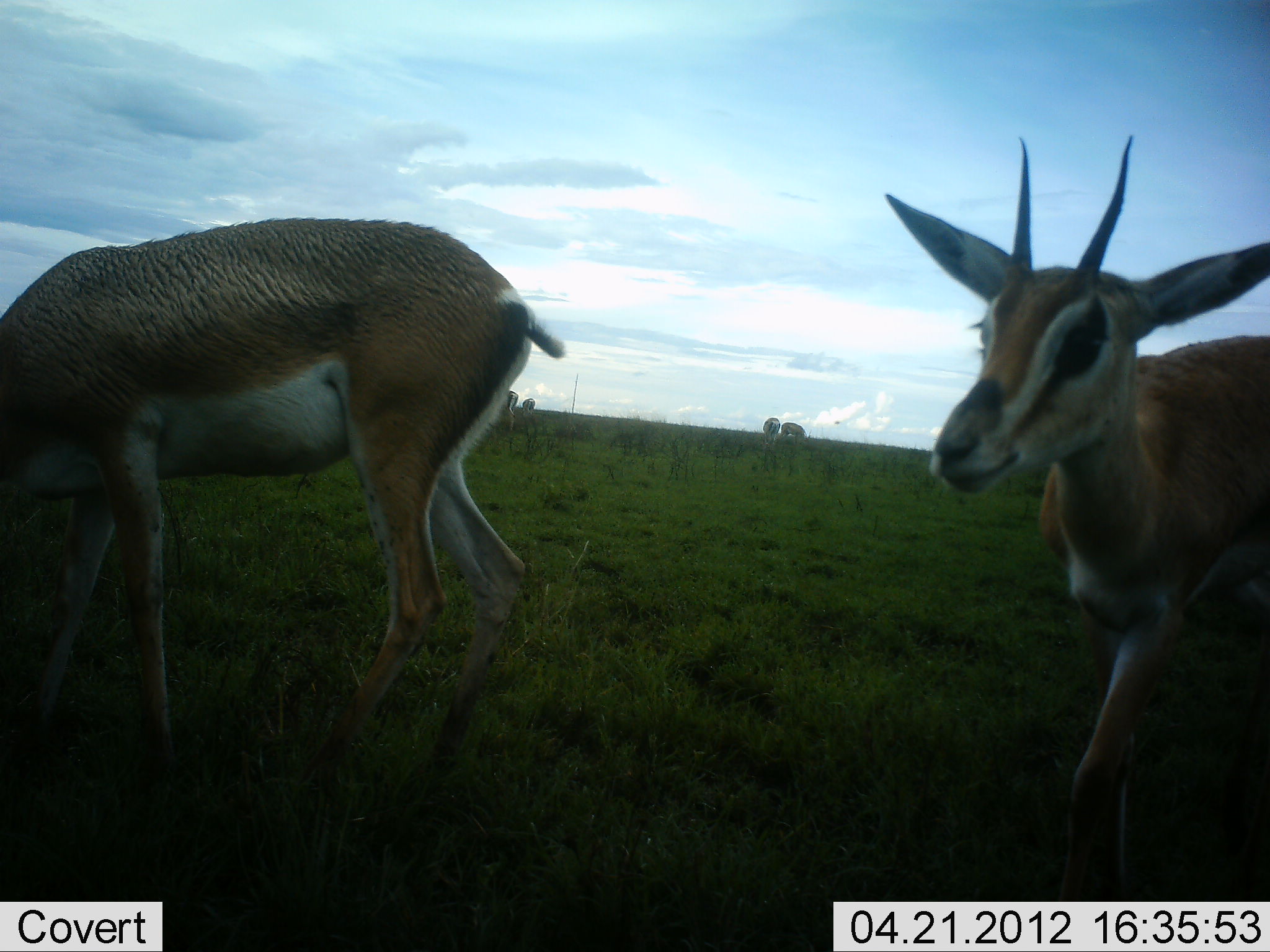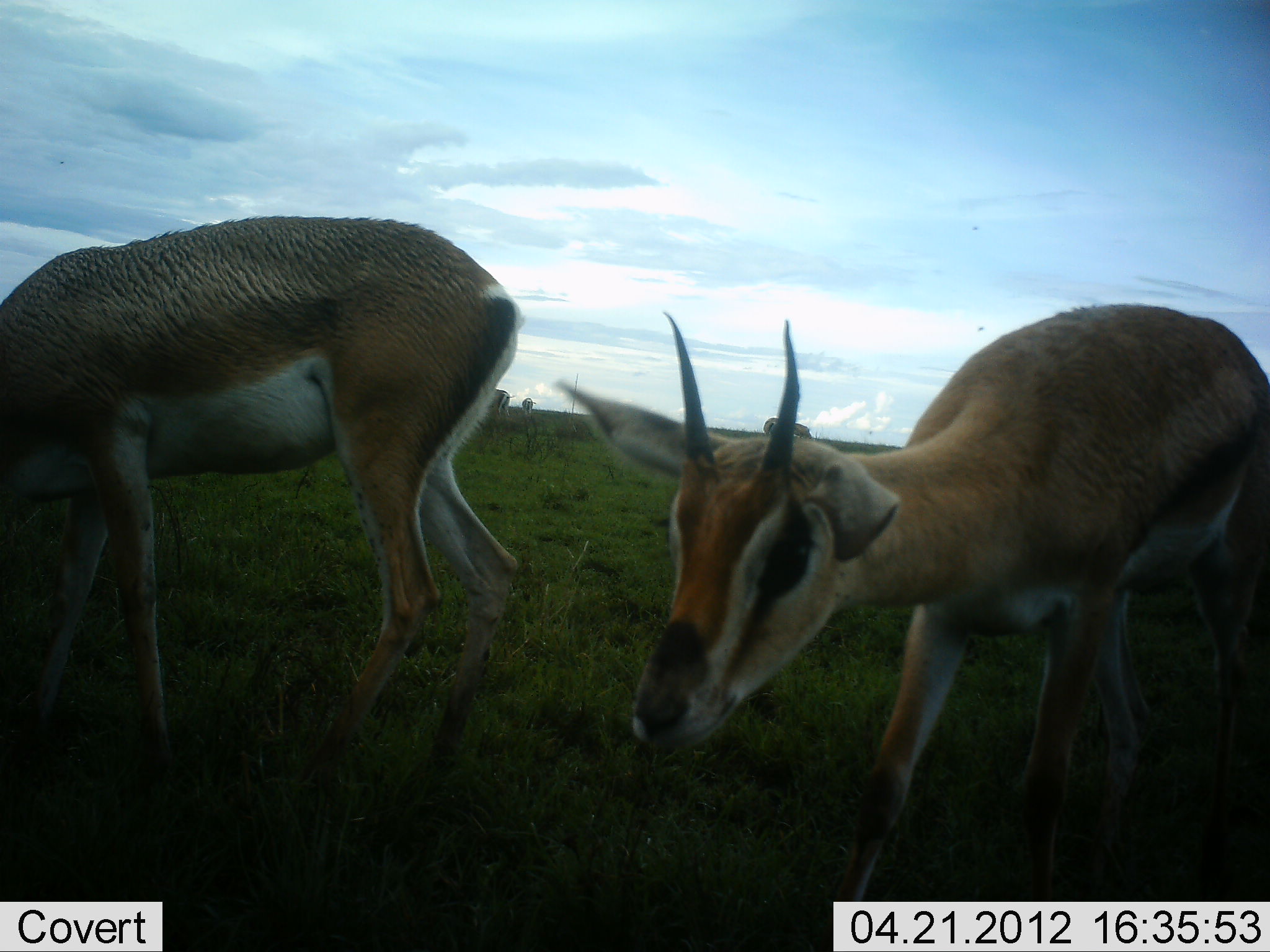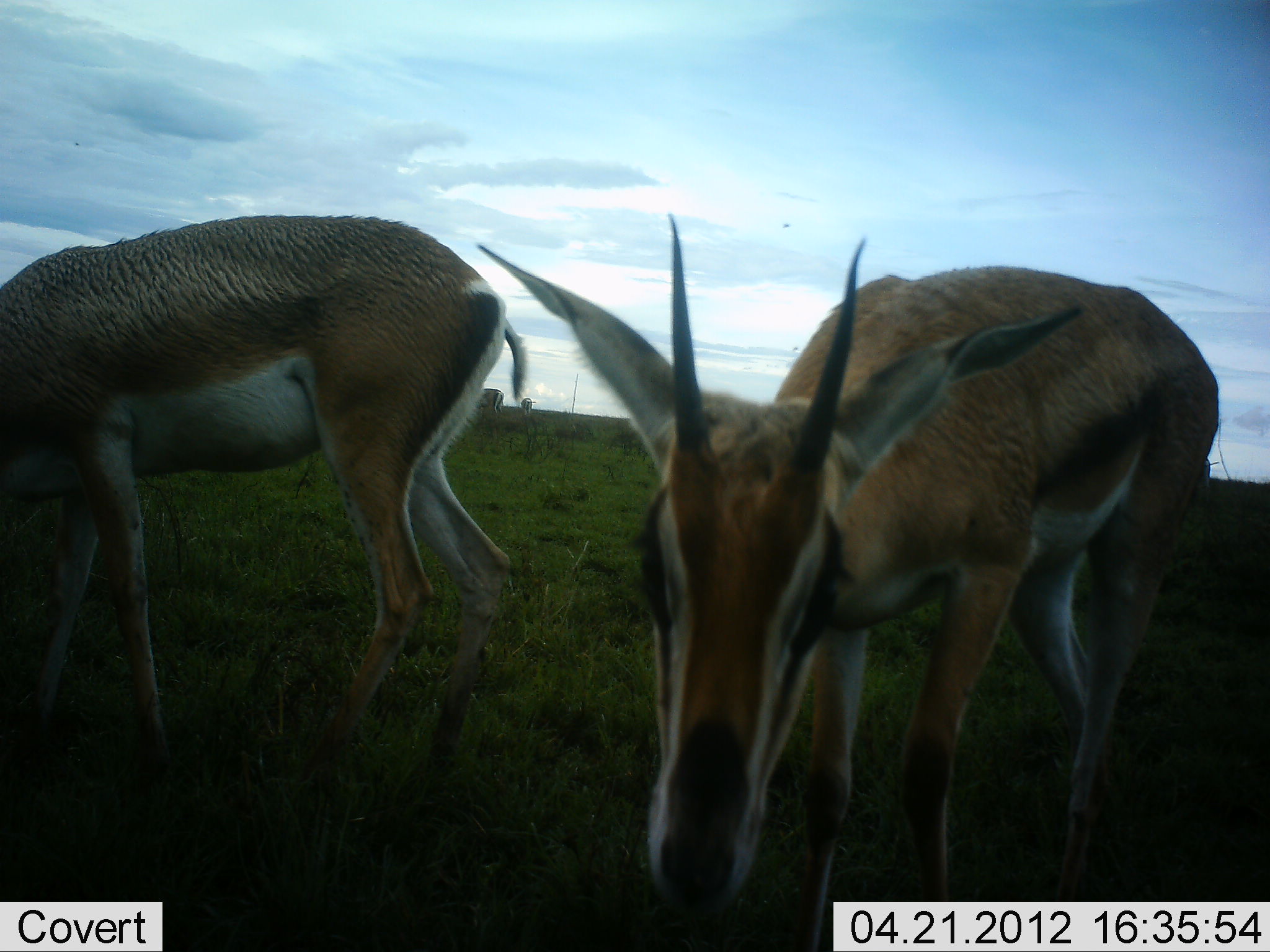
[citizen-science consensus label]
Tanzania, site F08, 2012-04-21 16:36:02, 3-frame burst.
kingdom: Animalia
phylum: Chordata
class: Mammalia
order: Artiodactyla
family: Bovidae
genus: Nanger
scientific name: Nanger granti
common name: grant's gazelle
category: gazellegrants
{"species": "gazellegrants (grant's gazelle) (Nanger granti)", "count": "2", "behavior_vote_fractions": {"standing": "58%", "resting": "0%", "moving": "62%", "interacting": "0%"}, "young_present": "4%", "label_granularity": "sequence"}